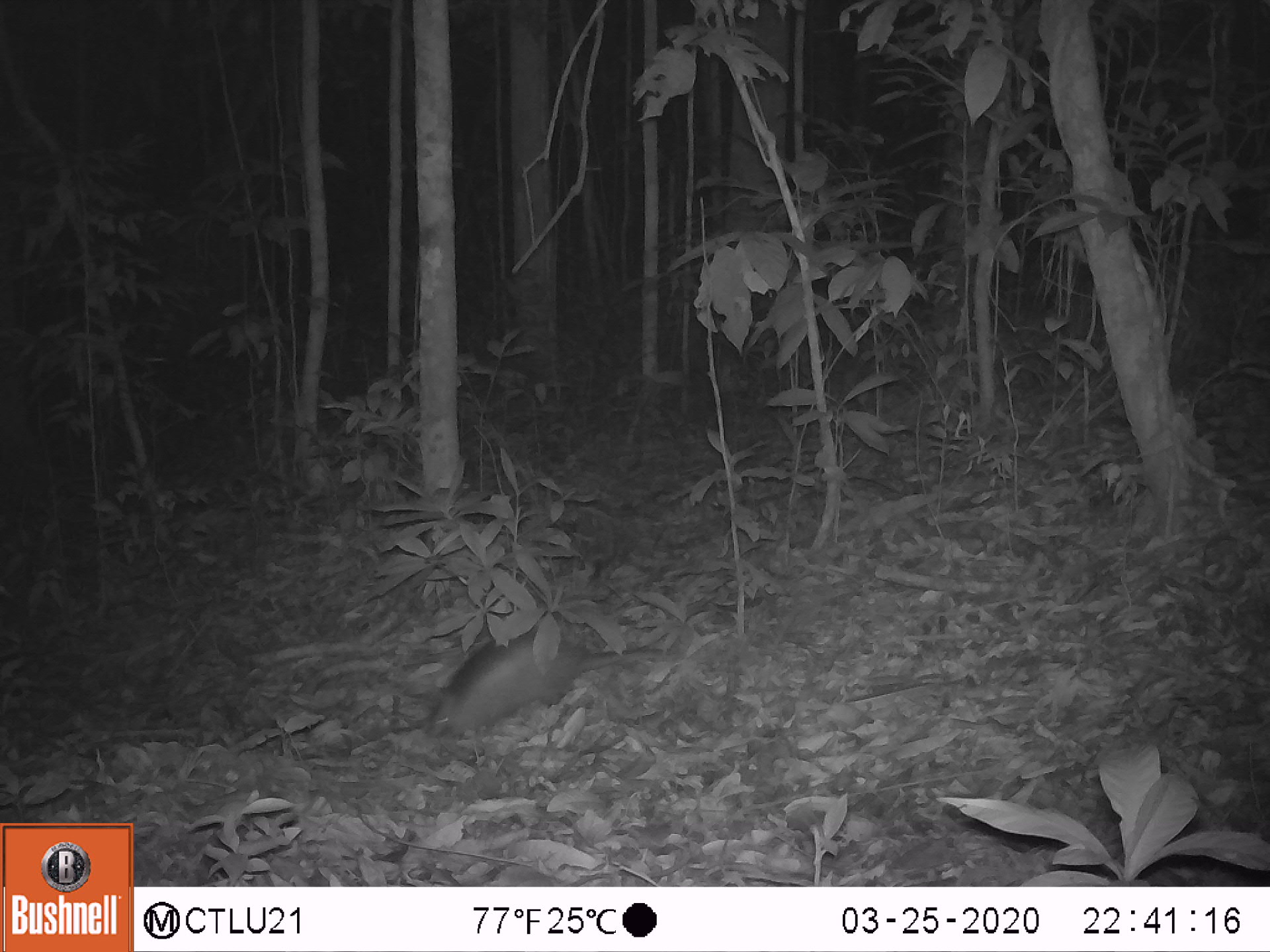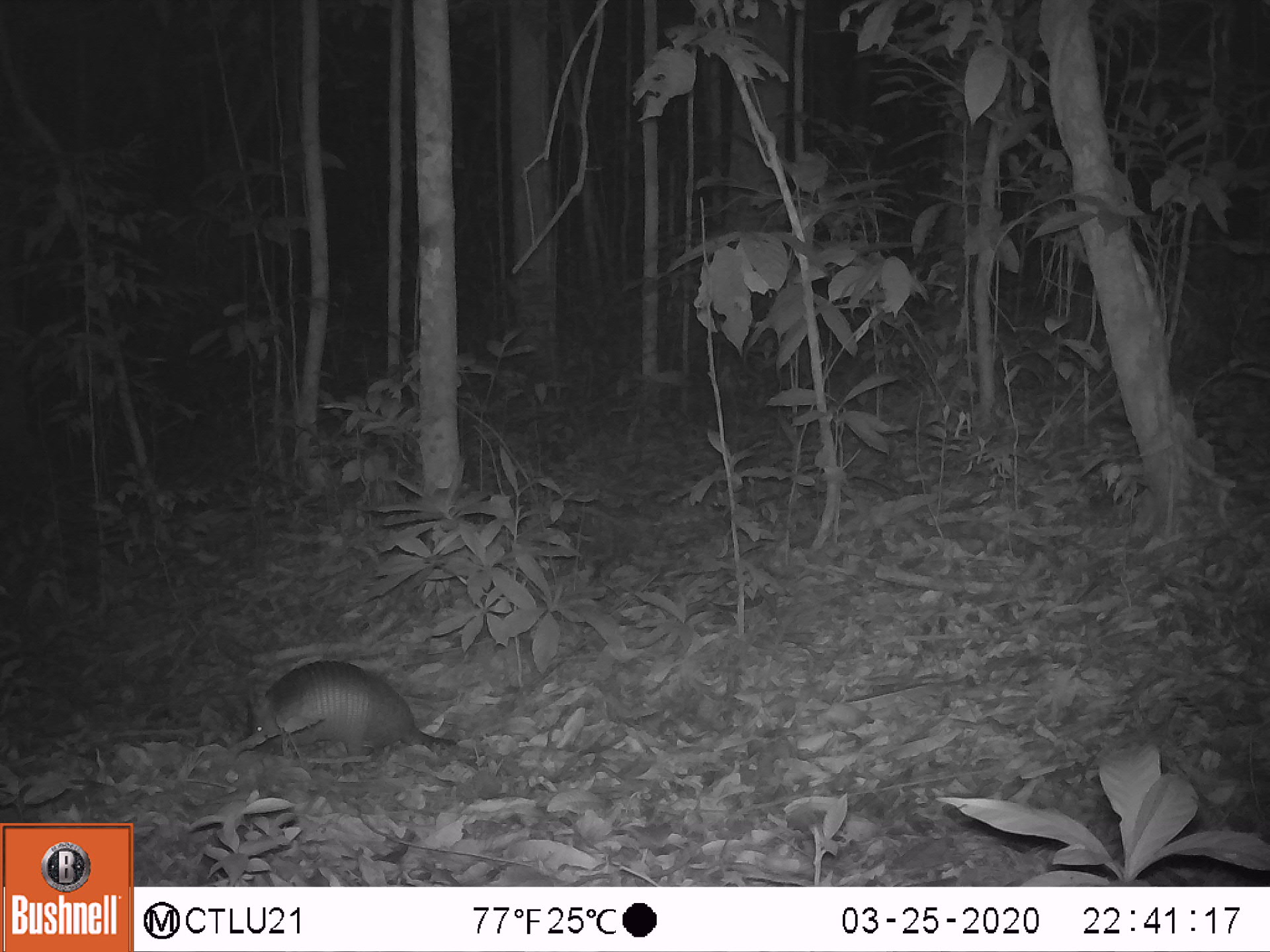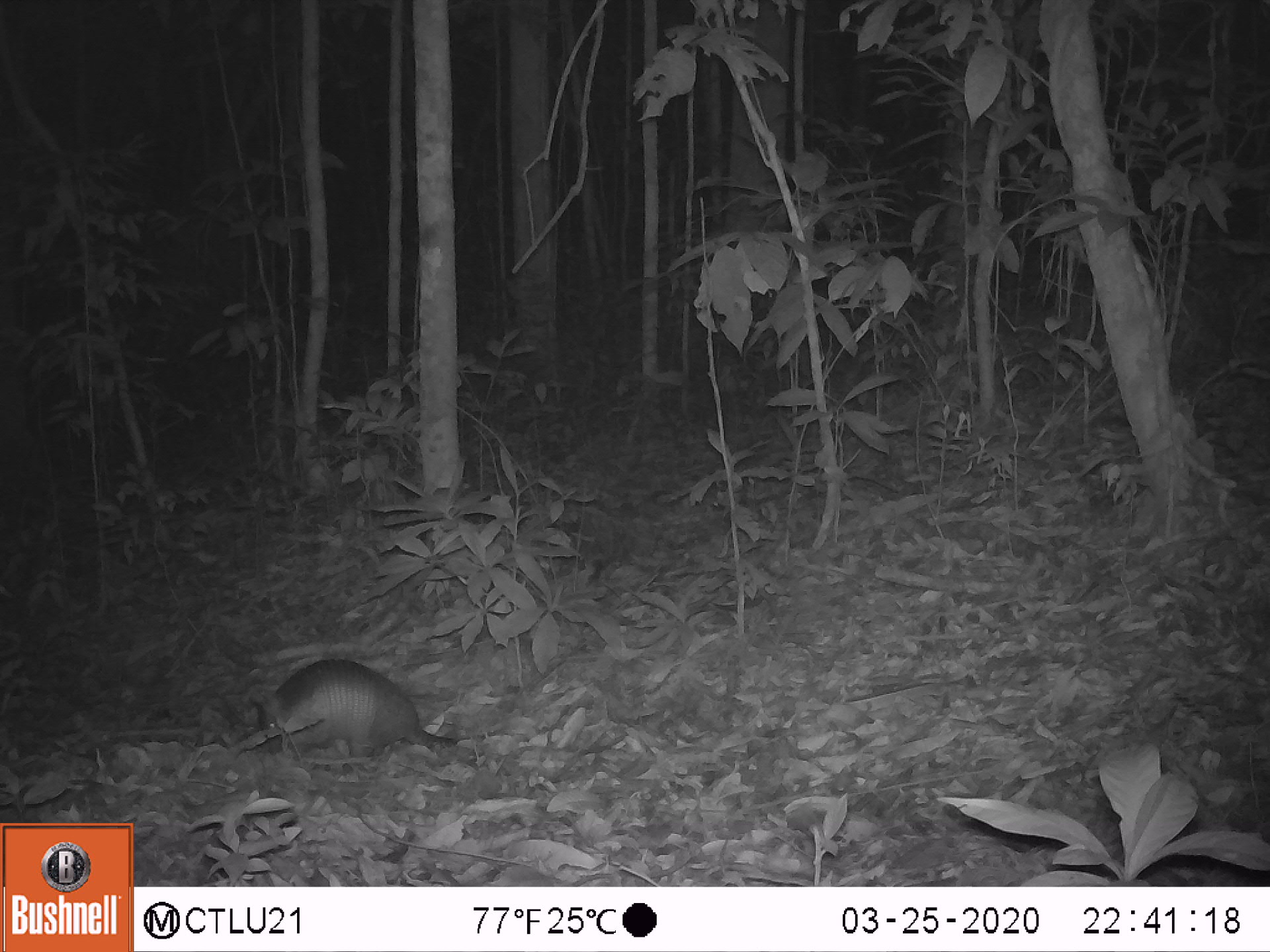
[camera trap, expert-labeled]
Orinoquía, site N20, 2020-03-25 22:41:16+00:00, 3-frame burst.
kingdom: Animalia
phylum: Chordata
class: Mammalia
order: Cingulata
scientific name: Cingulata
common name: armadillo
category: unknown armadillo